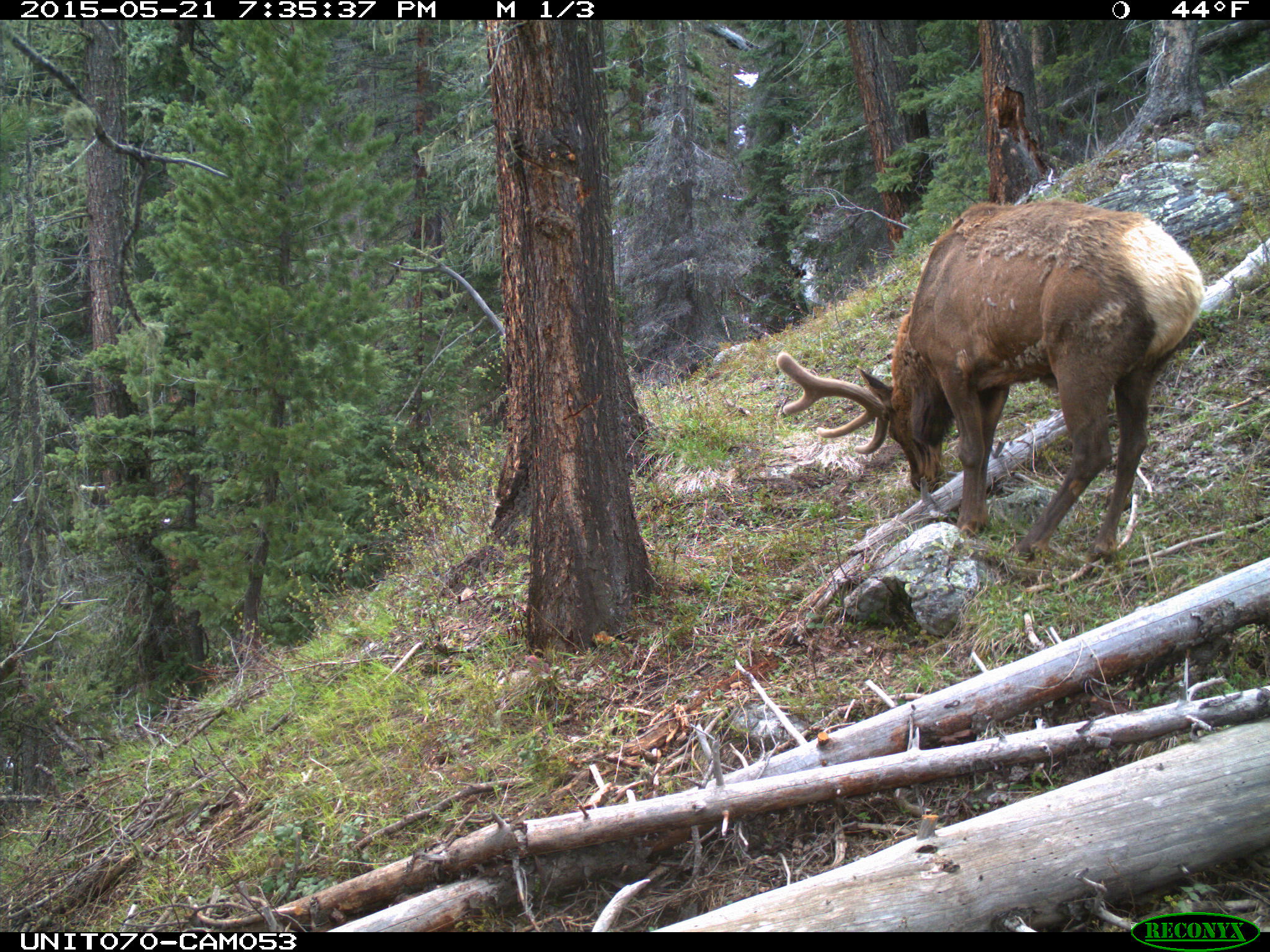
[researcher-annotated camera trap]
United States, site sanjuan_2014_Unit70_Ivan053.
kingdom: Animalia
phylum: Chordata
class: Mammalia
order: Artiodactyla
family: Cervidae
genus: Cervus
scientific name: Cervus elaphus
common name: red deer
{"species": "Cervus elaphus (red deer)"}